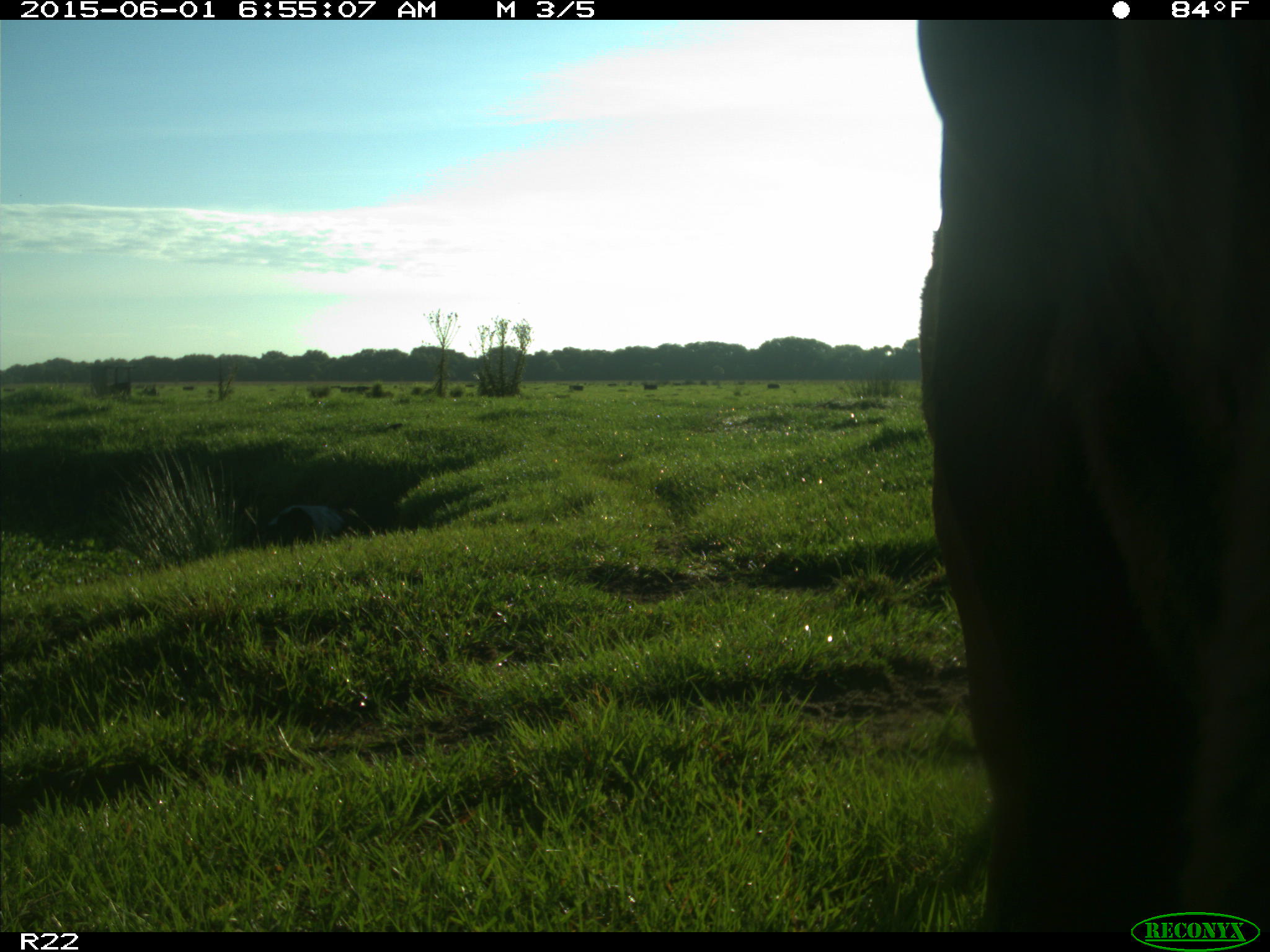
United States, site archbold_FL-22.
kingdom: Animalia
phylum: Chordata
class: Mammalia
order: Artiodactyla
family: Bovidae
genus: Bos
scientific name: Bos taurus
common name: domestic cow